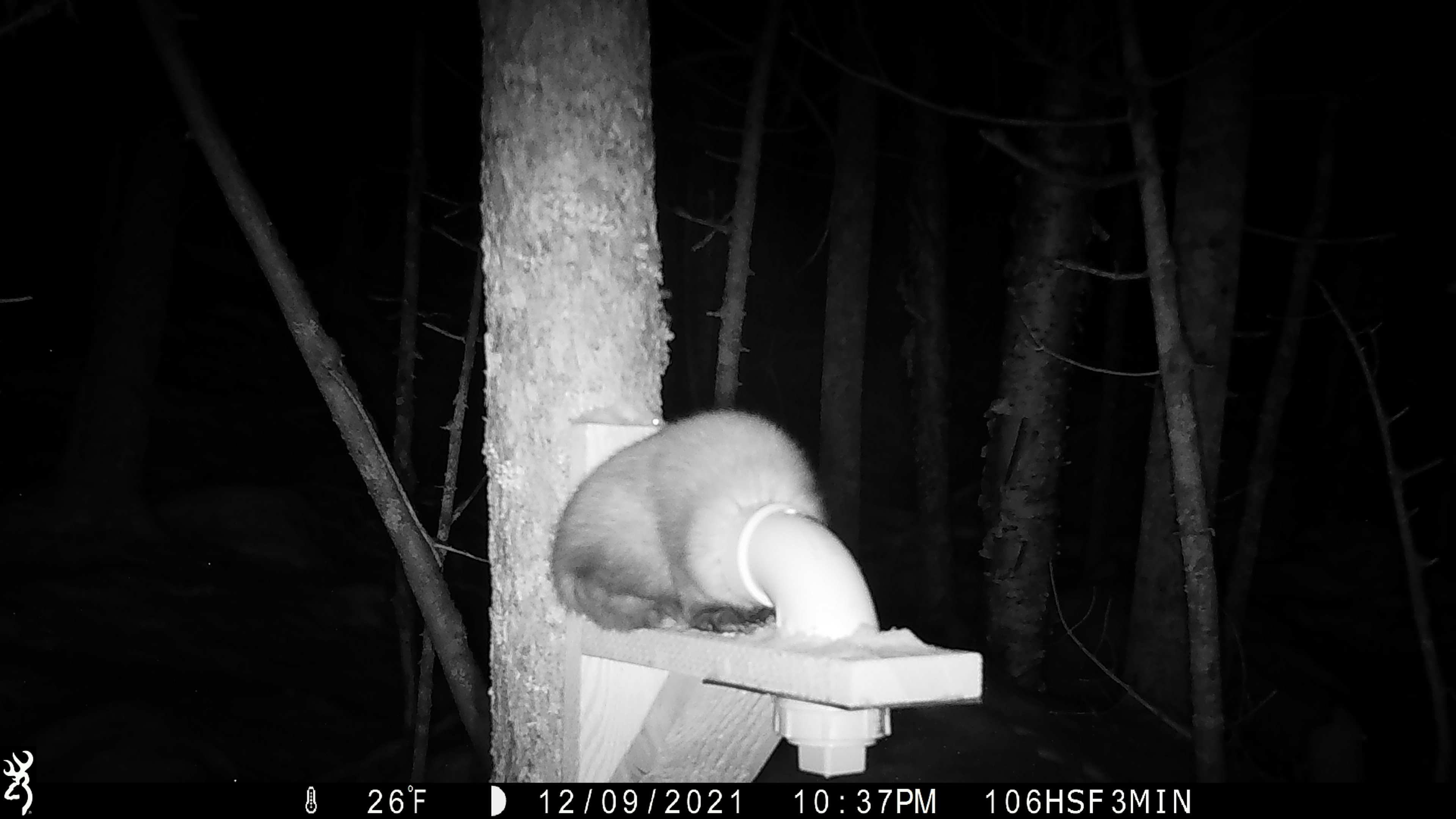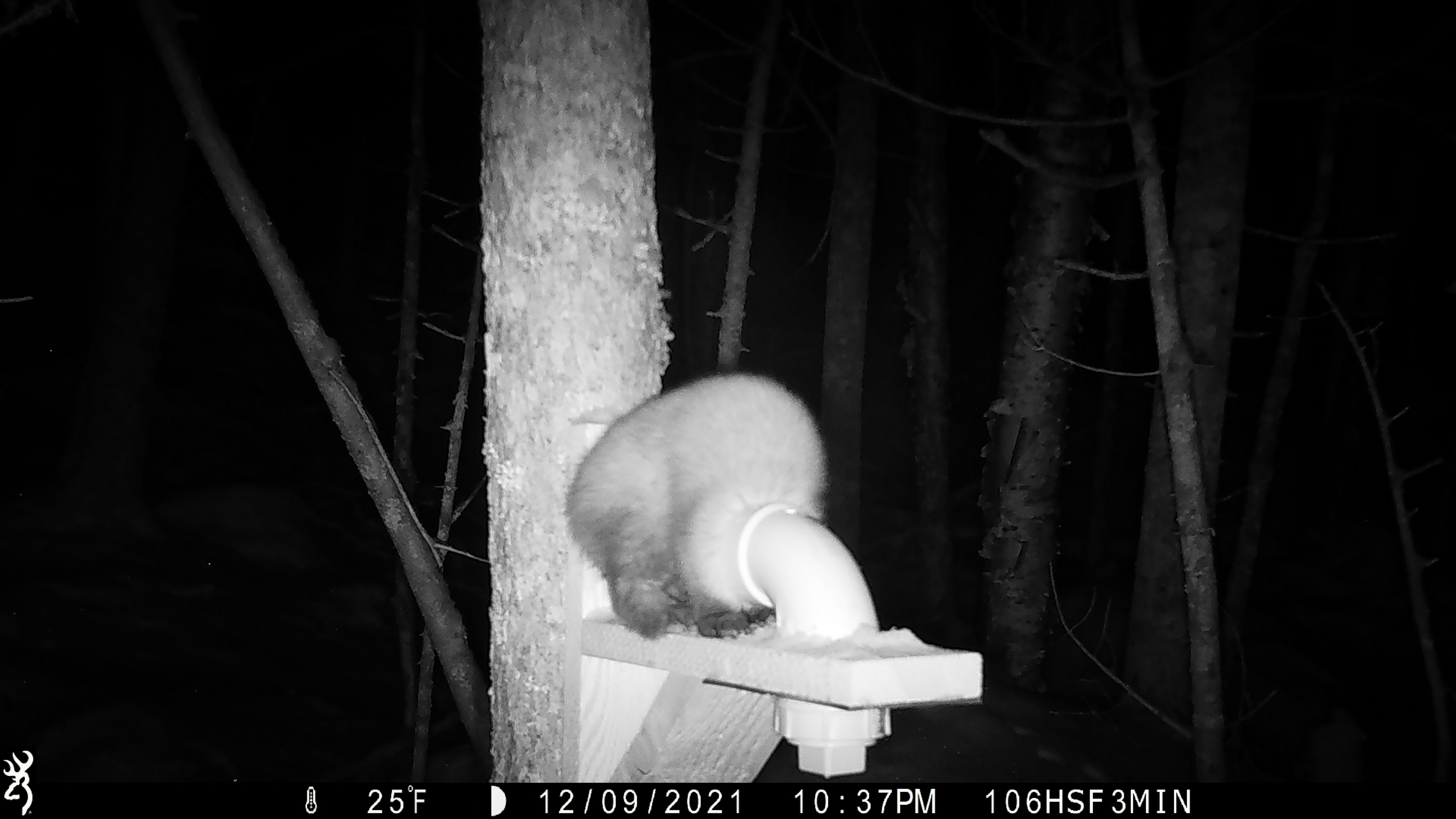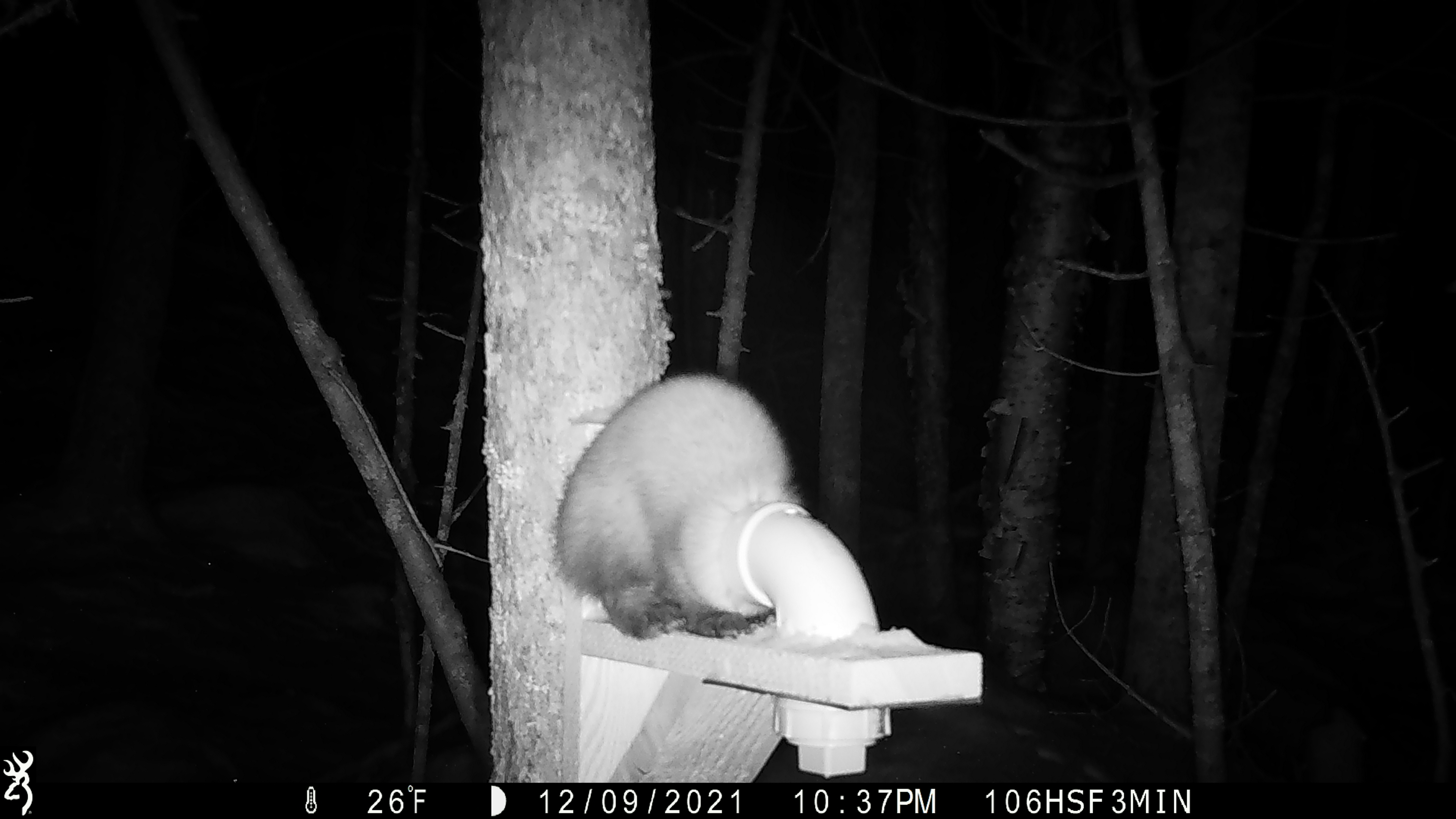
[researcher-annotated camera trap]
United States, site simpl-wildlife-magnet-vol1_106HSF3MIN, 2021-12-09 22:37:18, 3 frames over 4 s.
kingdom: Animalia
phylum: Chordata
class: Mammalia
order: Carnivora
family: Mustelidae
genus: Martes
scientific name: Martes americana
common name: american marten